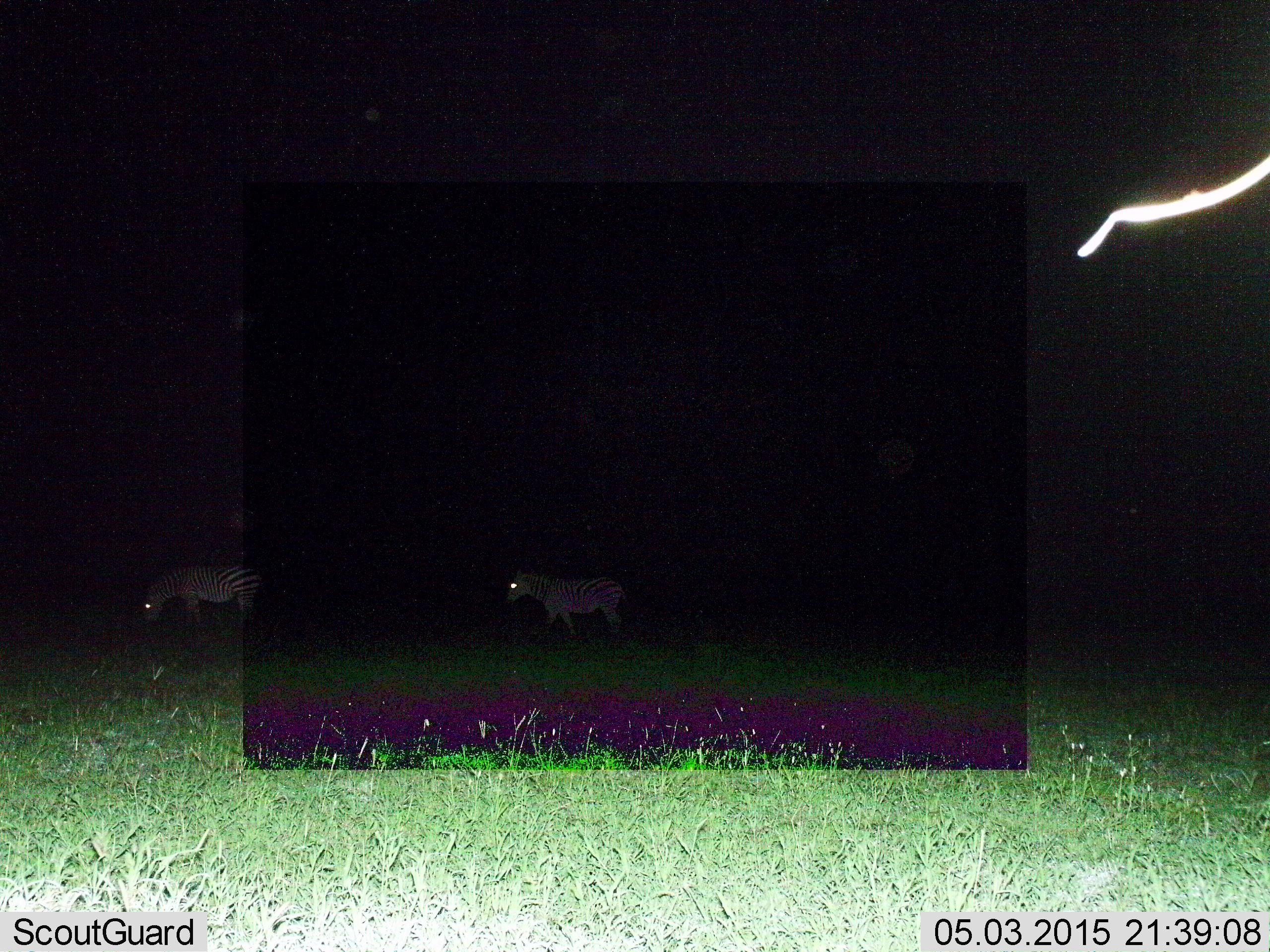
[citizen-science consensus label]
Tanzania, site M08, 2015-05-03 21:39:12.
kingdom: Animalia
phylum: Chordata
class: Mammalia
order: Perissodactyla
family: Equidae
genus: Equus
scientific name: Equus quagga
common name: plains zebra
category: zebra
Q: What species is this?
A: Zebra (plains zebra) (Equus quagga).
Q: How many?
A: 2.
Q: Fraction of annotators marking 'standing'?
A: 50%.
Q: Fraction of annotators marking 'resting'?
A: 0%.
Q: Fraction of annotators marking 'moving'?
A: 60%.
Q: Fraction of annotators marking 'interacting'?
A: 0%.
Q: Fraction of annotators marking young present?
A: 0%.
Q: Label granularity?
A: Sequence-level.